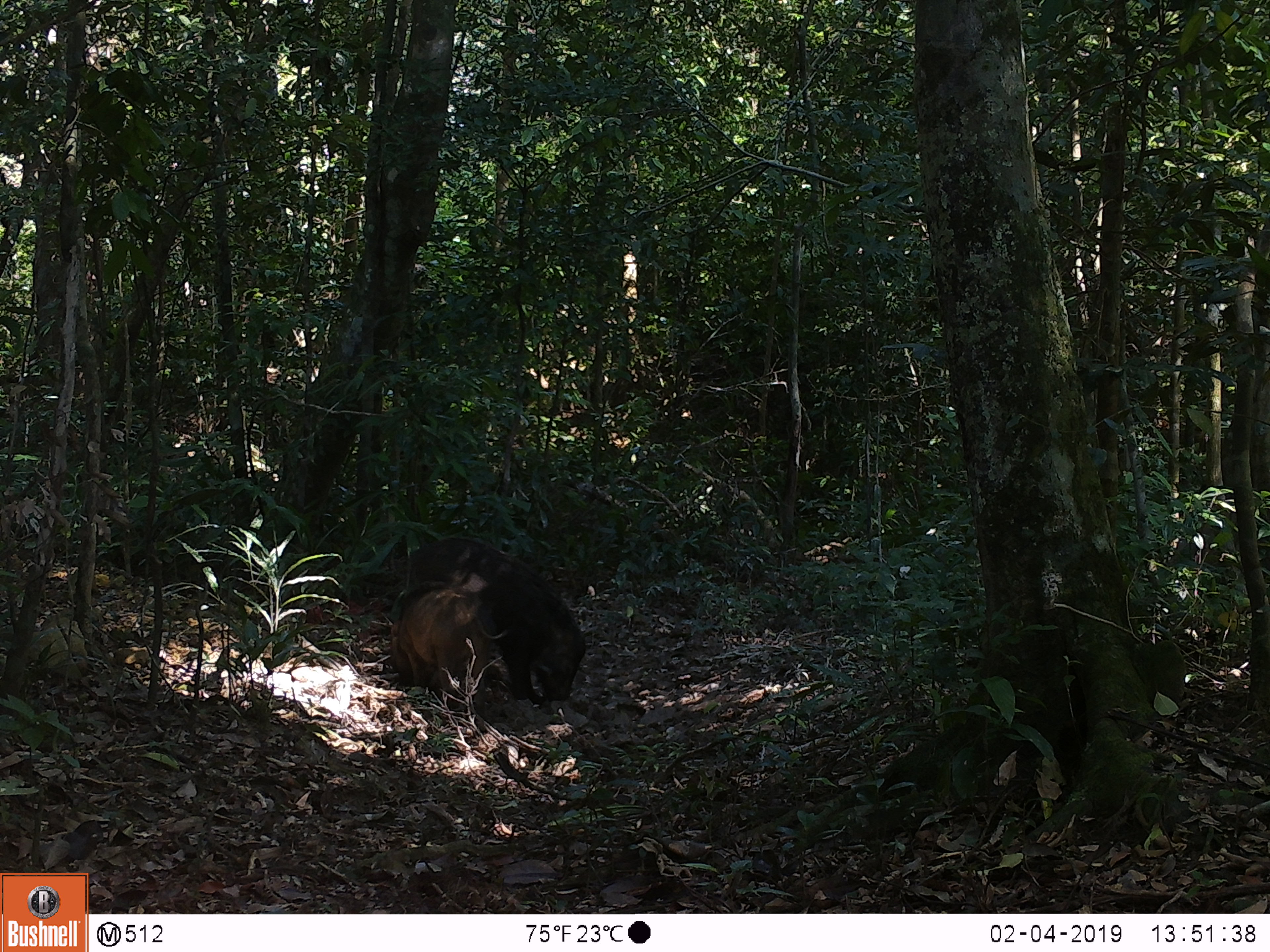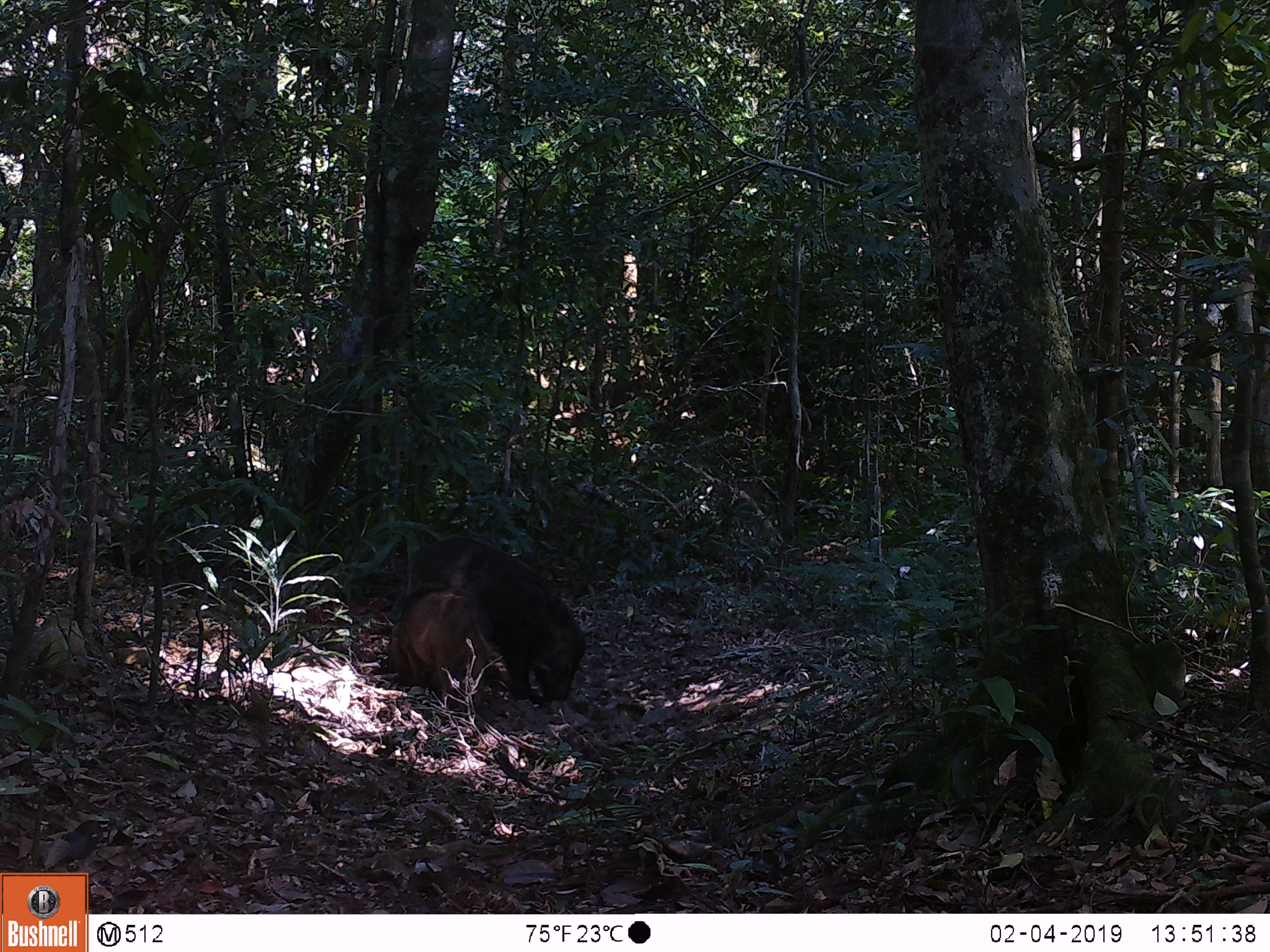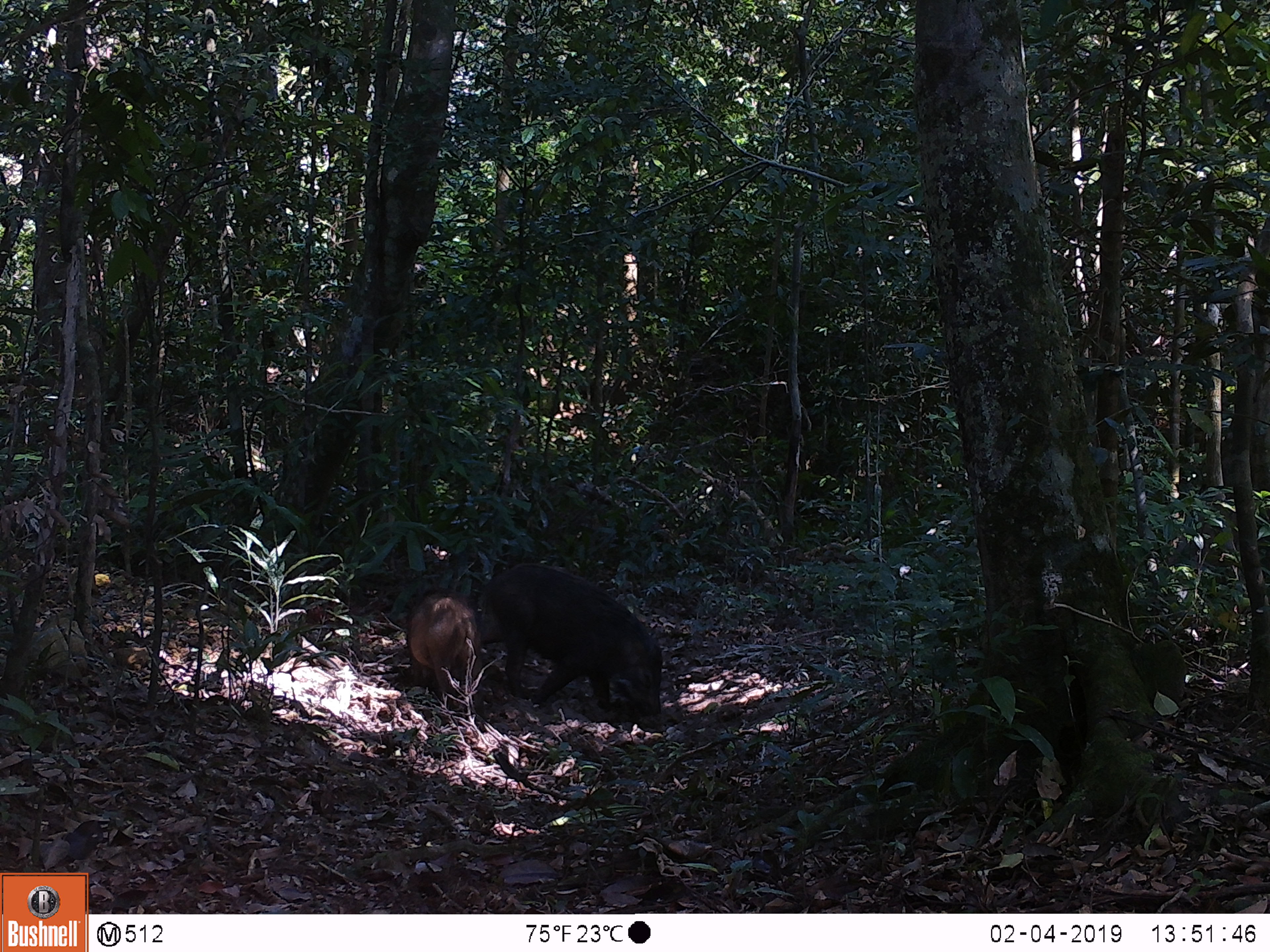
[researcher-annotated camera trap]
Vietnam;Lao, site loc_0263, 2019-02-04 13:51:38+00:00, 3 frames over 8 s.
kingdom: Animalia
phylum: Chordata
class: Mammalia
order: Artiodactyla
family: Suidae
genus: Sus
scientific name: Sus scrofa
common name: eurasian wild pig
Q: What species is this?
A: Eurasian wild pig (Sus scrofa).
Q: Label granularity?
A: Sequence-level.